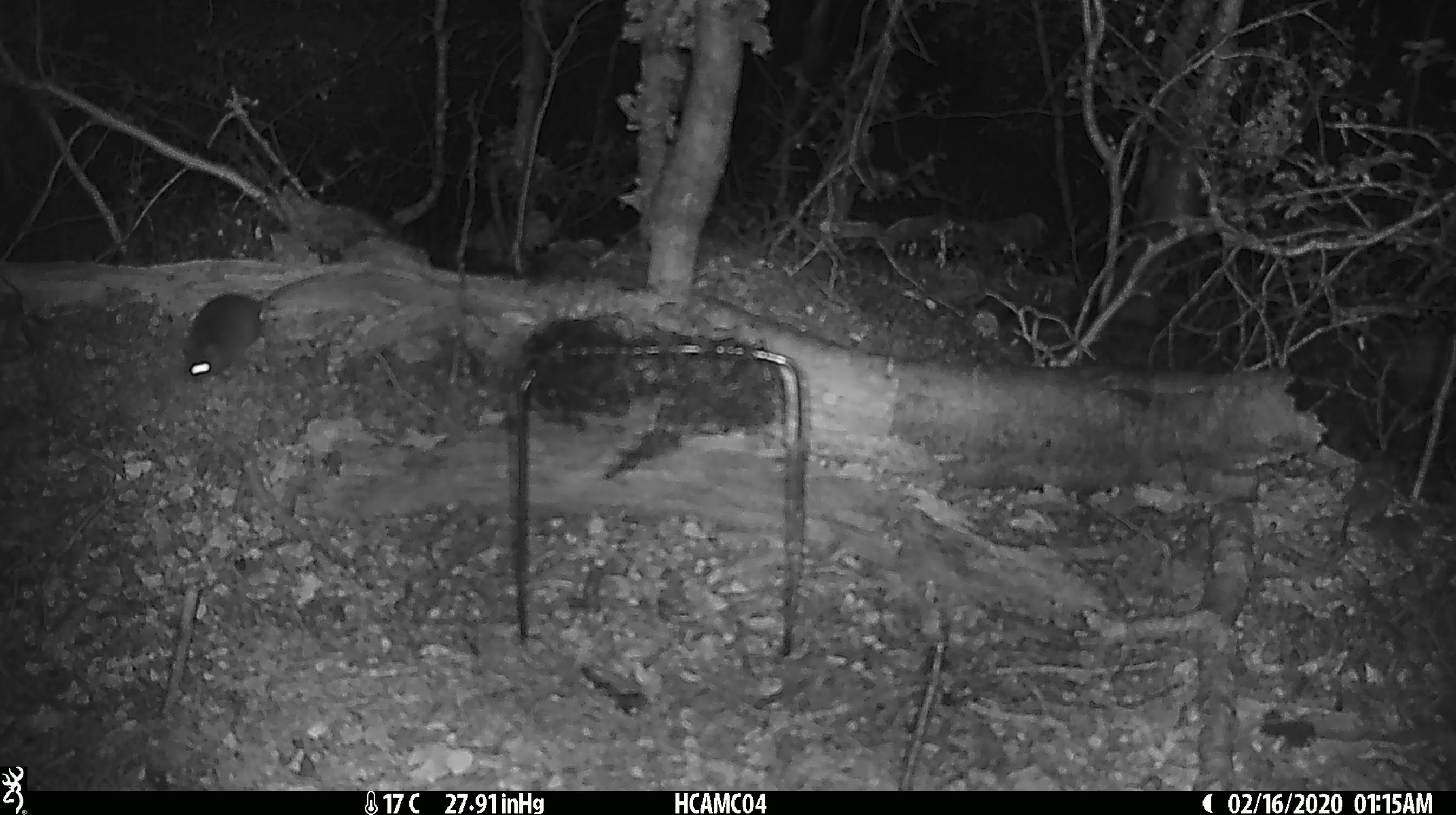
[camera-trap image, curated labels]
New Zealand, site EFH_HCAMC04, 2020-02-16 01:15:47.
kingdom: Animalia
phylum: Chordata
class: Mammalia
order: Rodentia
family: Muridae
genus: Mus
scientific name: Mus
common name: mouse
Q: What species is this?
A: Mouse (Mus).